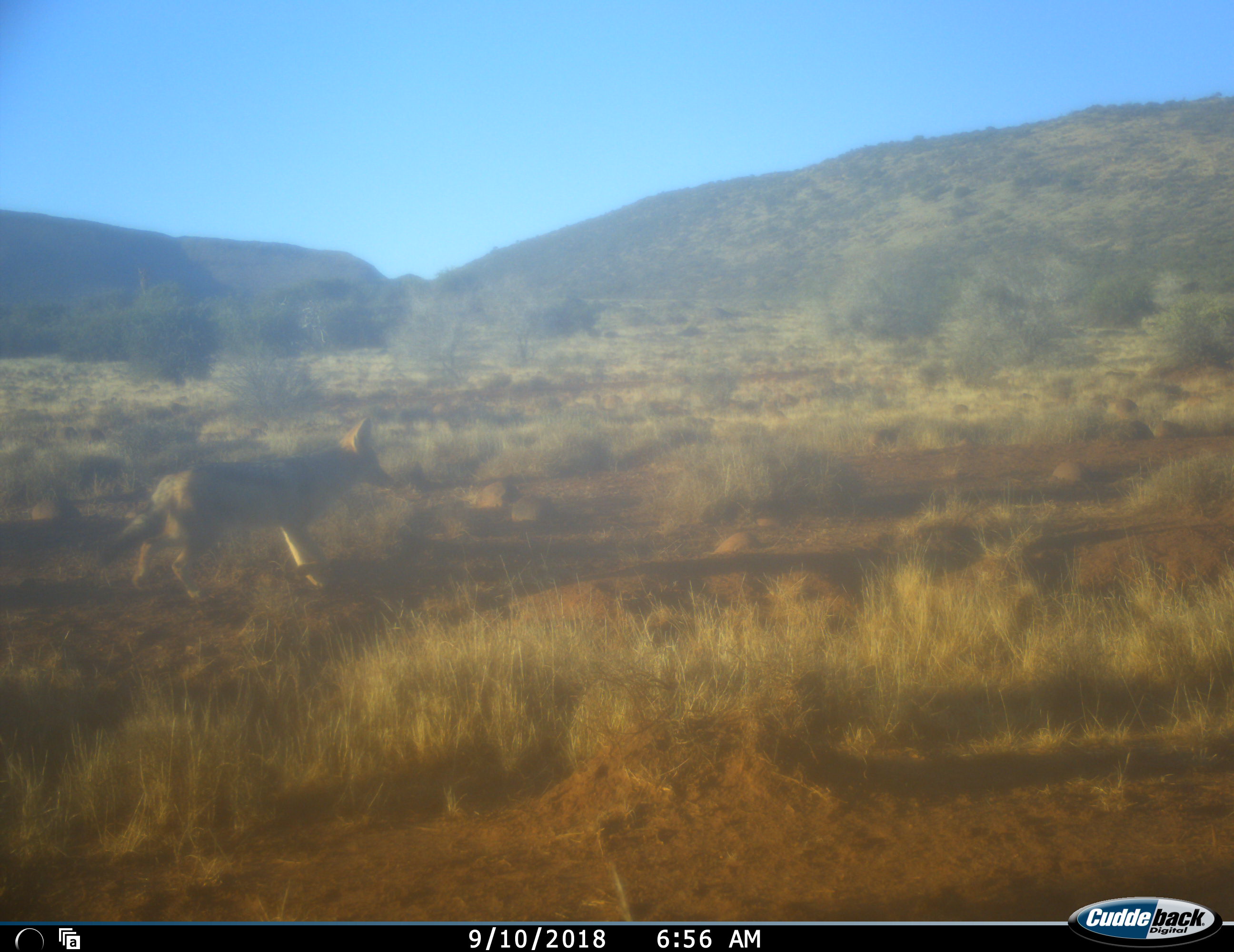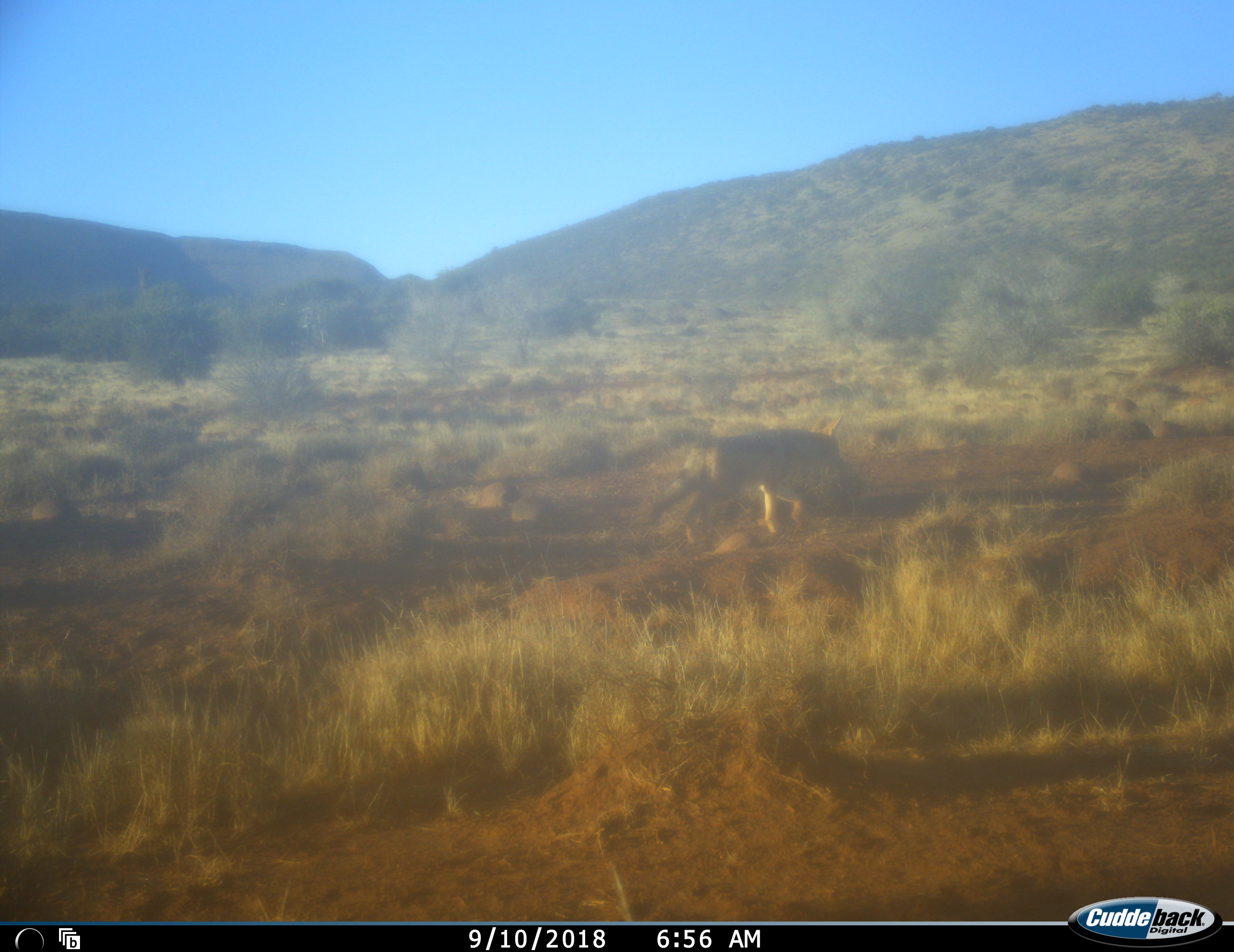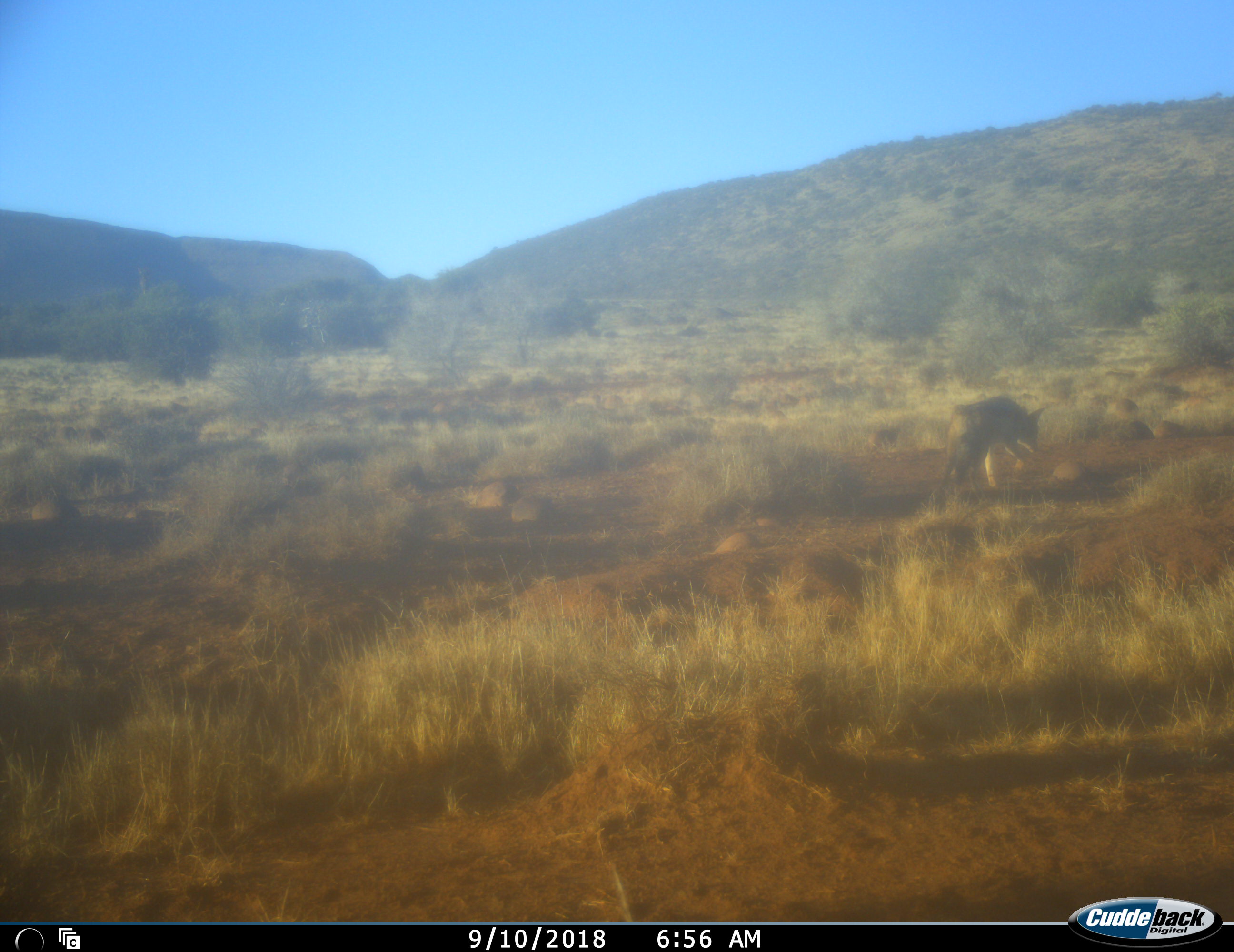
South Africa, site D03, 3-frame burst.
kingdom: Animalia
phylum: Chordata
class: Mammalia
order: Carnivora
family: Canidae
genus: Lupulella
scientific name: Lupulella mesomelas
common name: black-backed jackal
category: jackalblackbacked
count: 1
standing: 0%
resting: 0%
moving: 100%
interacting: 0%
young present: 0%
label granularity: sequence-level